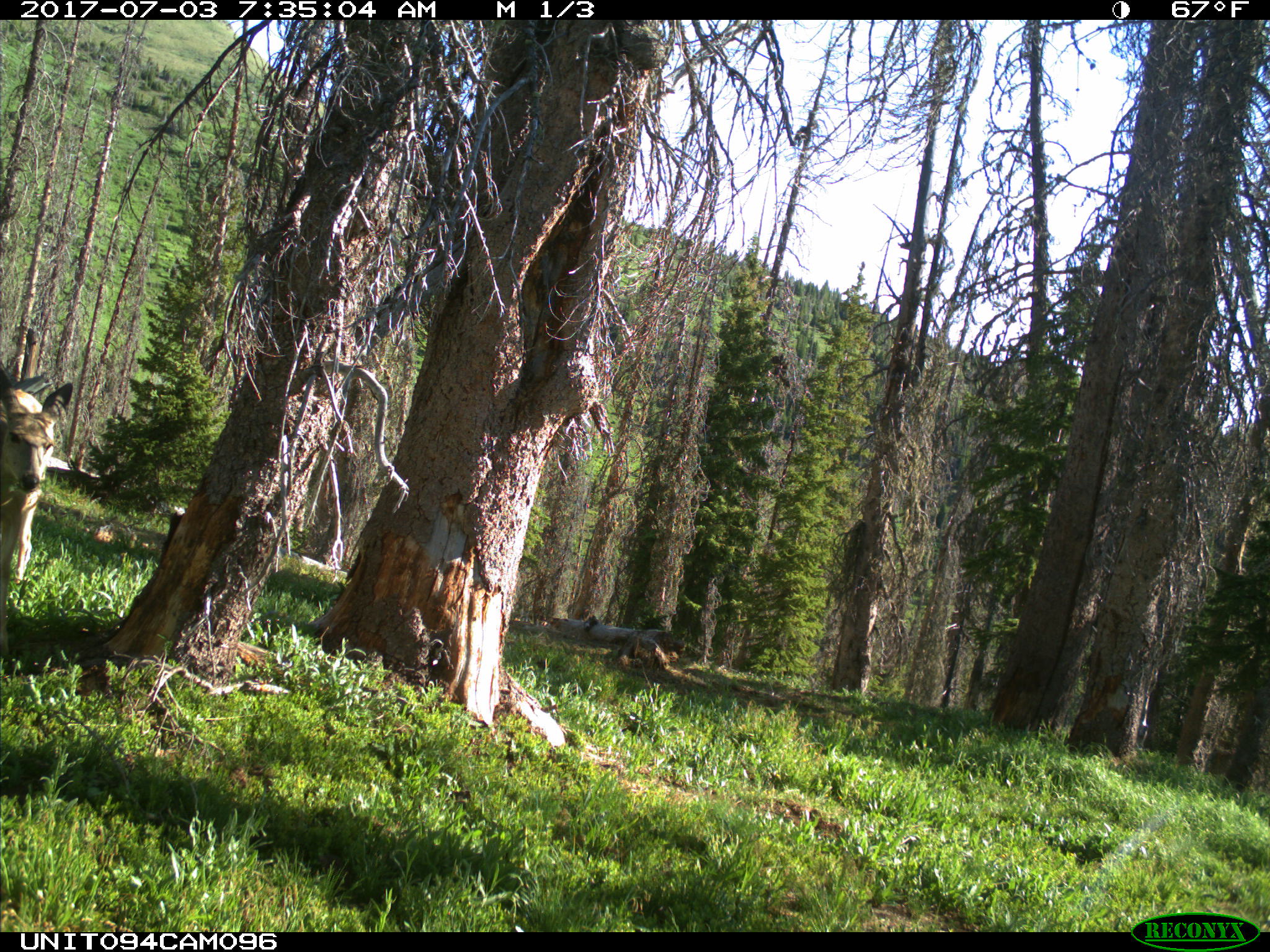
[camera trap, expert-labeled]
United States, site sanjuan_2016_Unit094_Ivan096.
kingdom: Animalia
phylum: Chordata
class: Mammalia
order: Artiodactyla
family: Cervidae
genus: Odocoileus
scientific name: Odocoileus hemionus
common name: mule deer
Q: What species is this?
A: Odocoileus hemionus (mule deer).